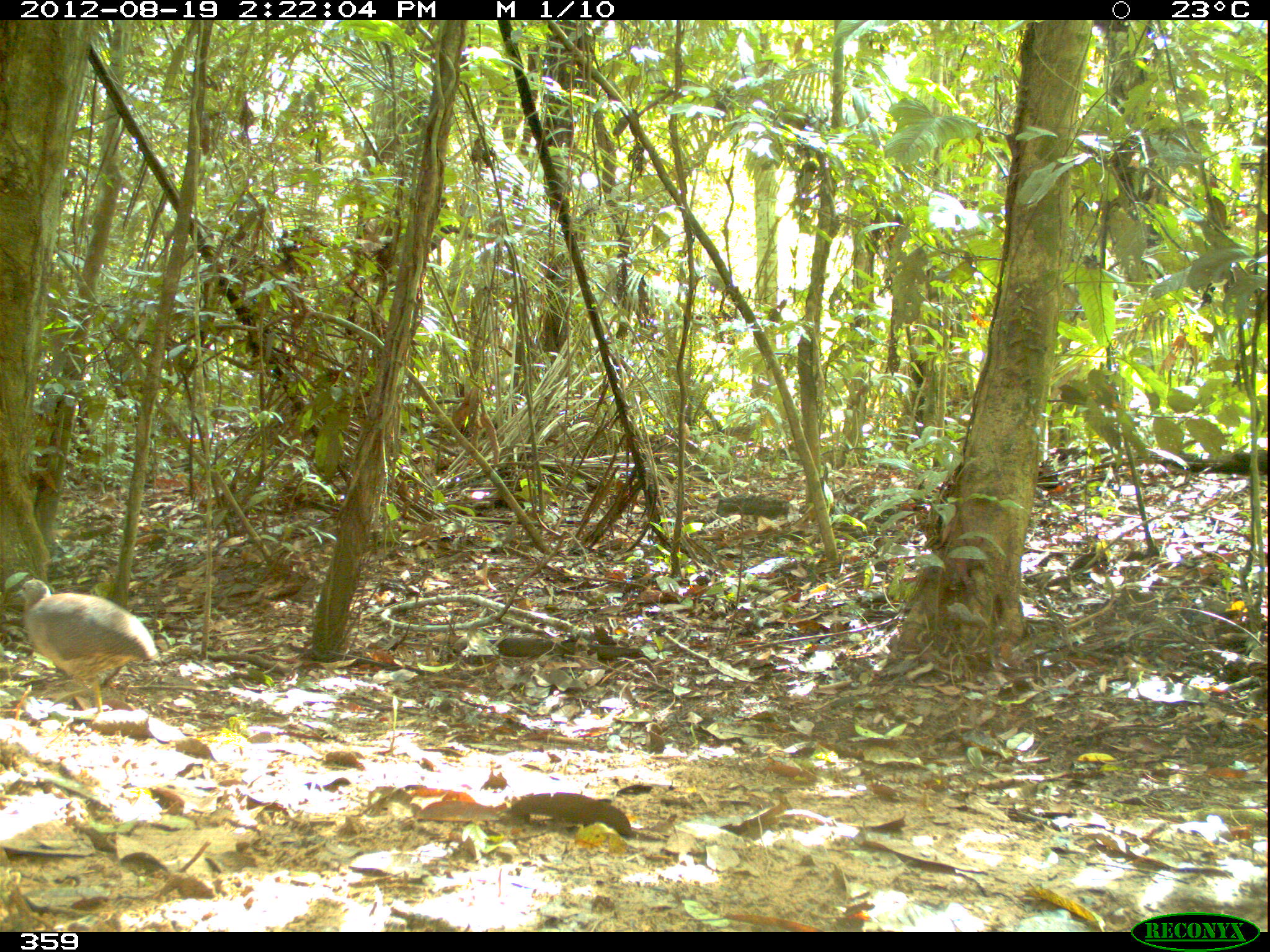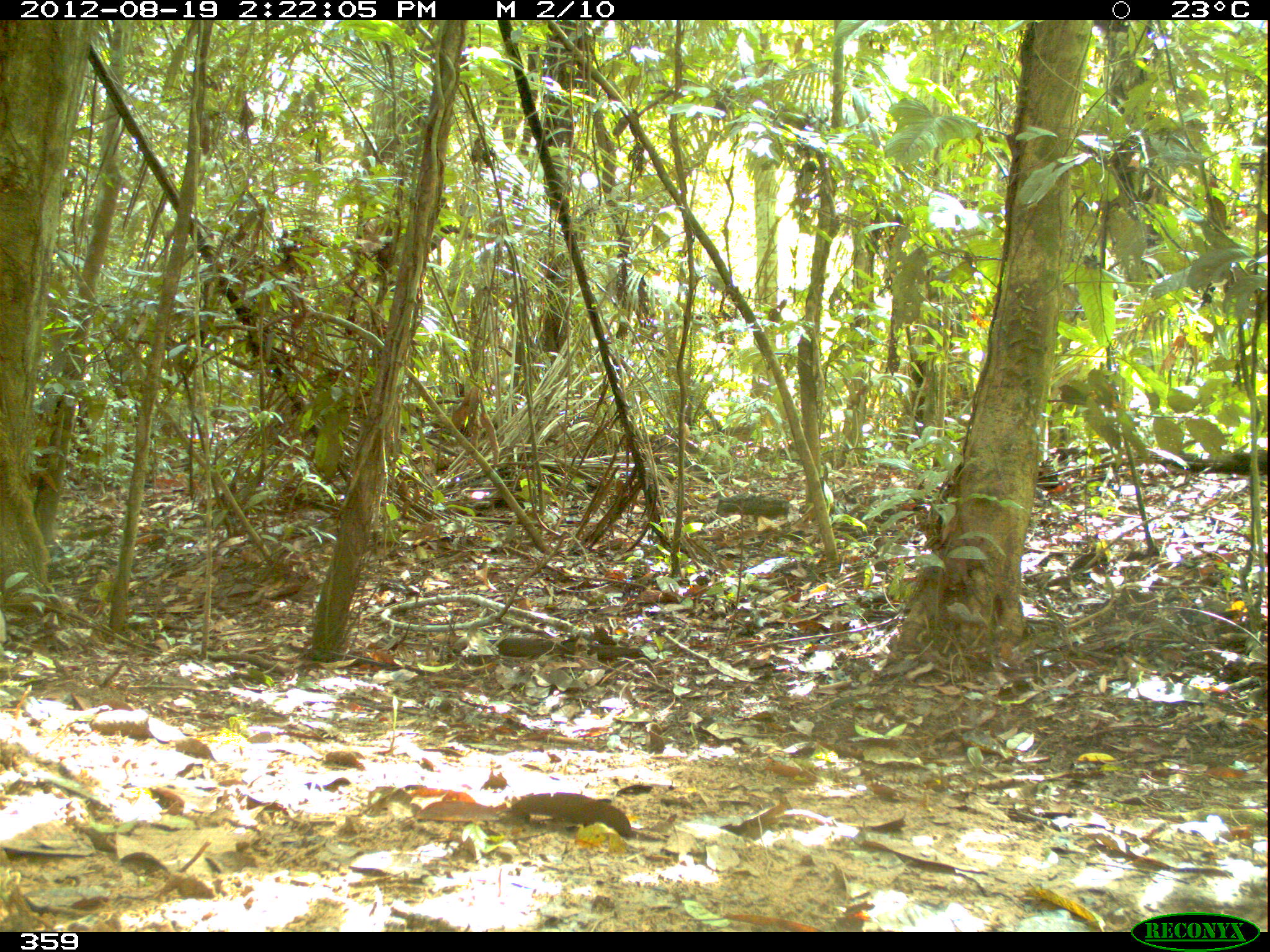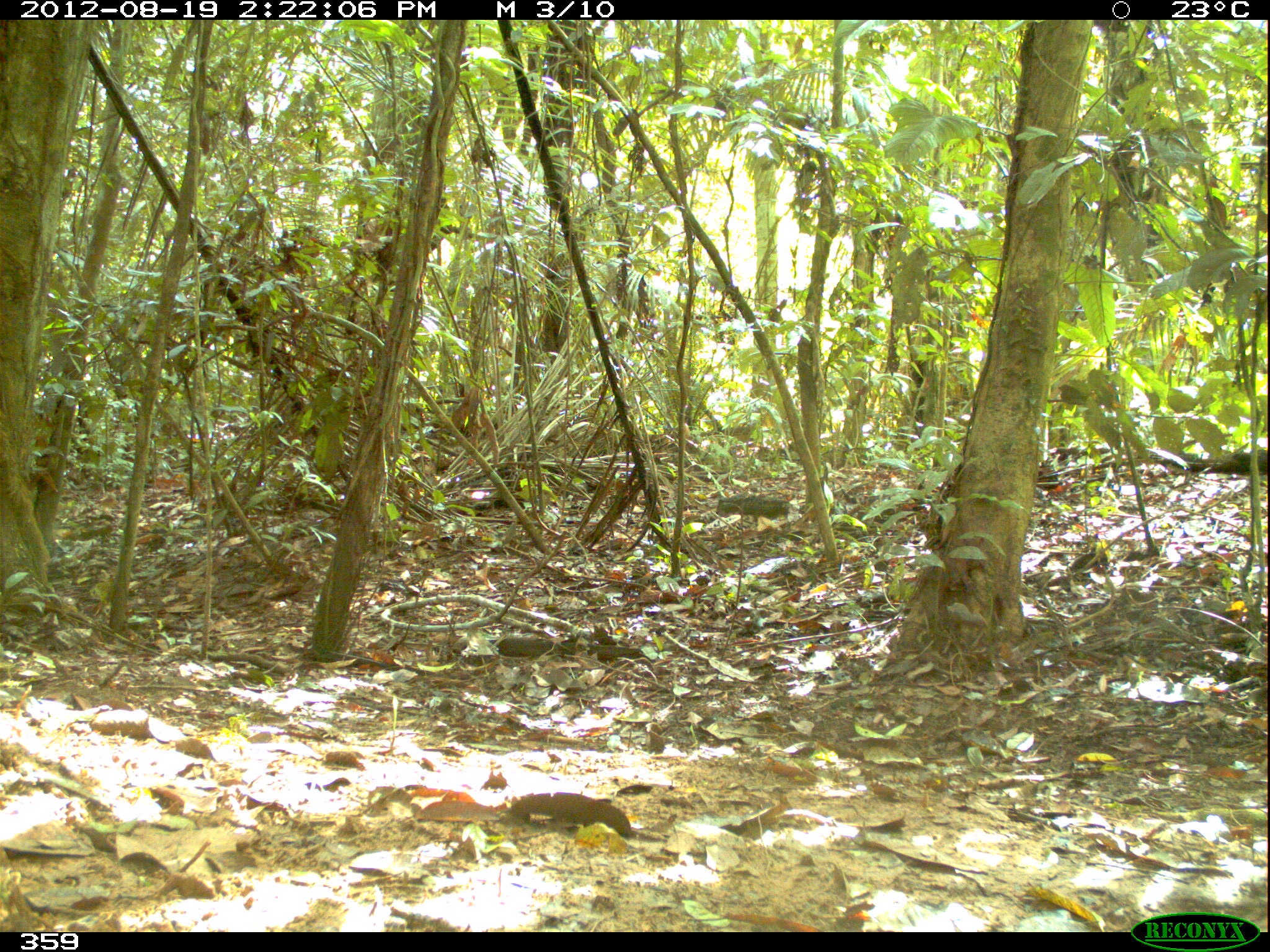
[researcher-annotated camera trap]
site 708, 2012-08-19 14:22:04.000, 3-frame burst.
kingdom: Animalia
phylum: Chordata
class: Aves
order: Galliformes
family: Phasianidae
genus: Alectoris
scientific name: Alectoris rufa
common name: red-legged partridge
Alectoris rufa (red-legged partridge).